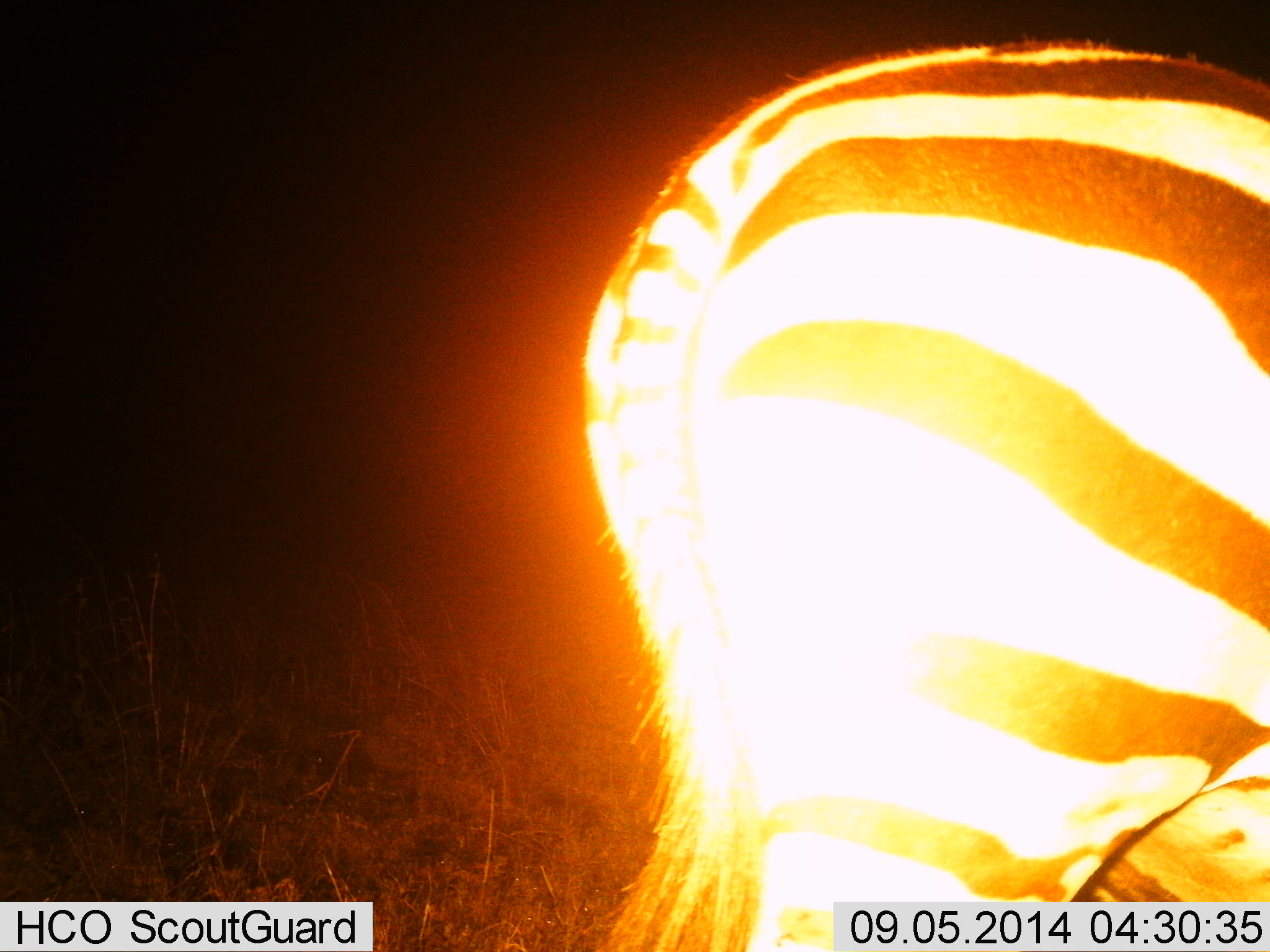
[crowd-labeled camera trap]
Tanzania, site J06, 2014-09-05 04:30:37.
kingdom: Animalia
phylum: Chordata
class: Mammalia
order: Perissodactyla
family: Equidae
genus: Equus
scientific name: Equus quagga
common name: plains zebra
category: zebra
Zebra (plains zebra) (Equus quagga), count 1. Behavior (volunteer vote fractions): standing 90%, resting 0%, moving 10%, interacting 0%. Young present (vote fraction): 0%. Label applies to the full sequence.